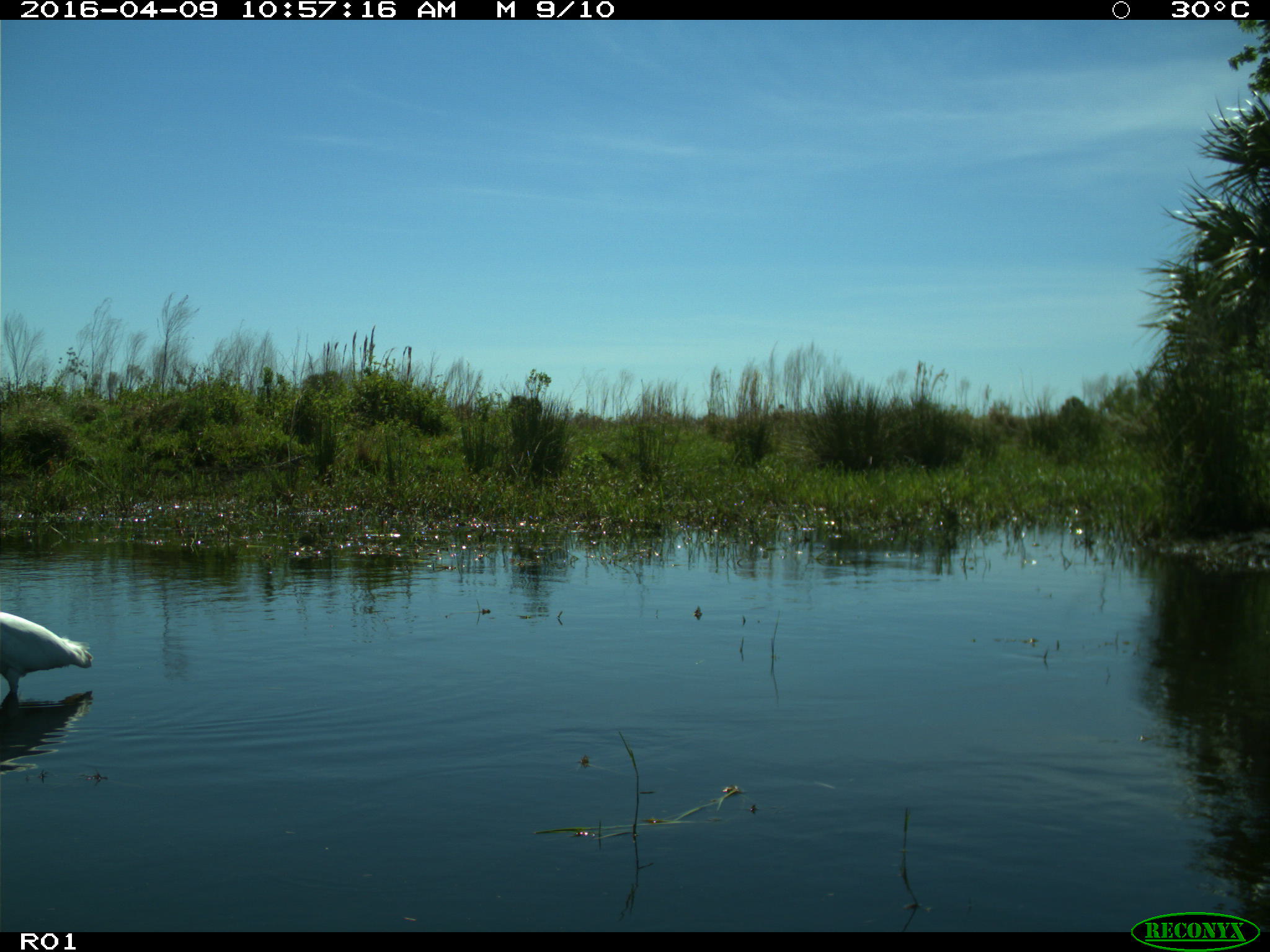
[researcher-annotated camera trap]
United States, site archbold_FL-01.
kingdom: Animalia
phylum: Chordata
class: Aves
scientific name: Aves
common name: birds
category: unidentified bird